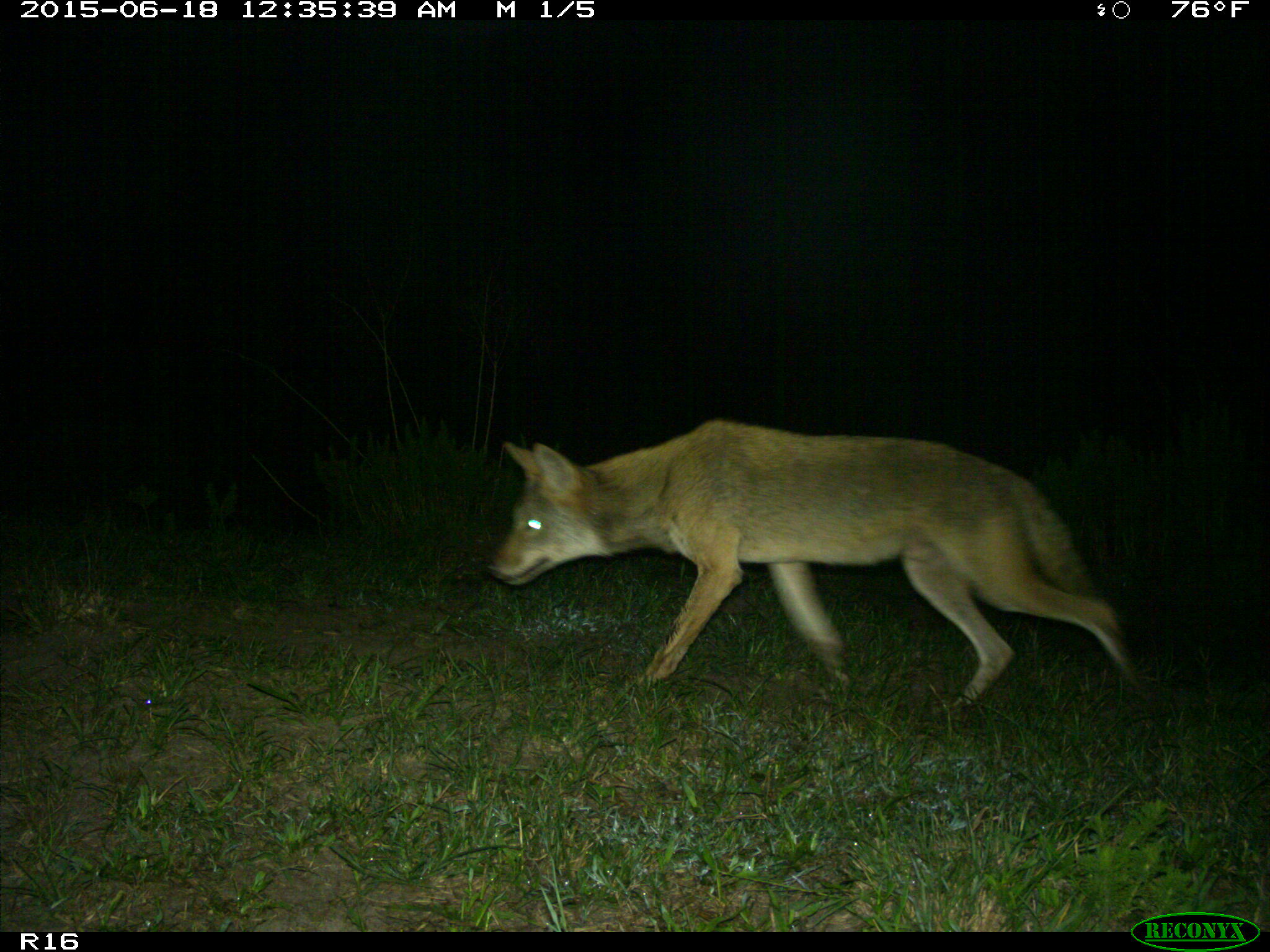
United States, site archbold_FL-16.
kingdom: Animalia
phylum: Chordata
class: Mammalia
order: Carnivora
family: Canidae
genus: Canis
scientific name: Canis latrans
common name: coyote